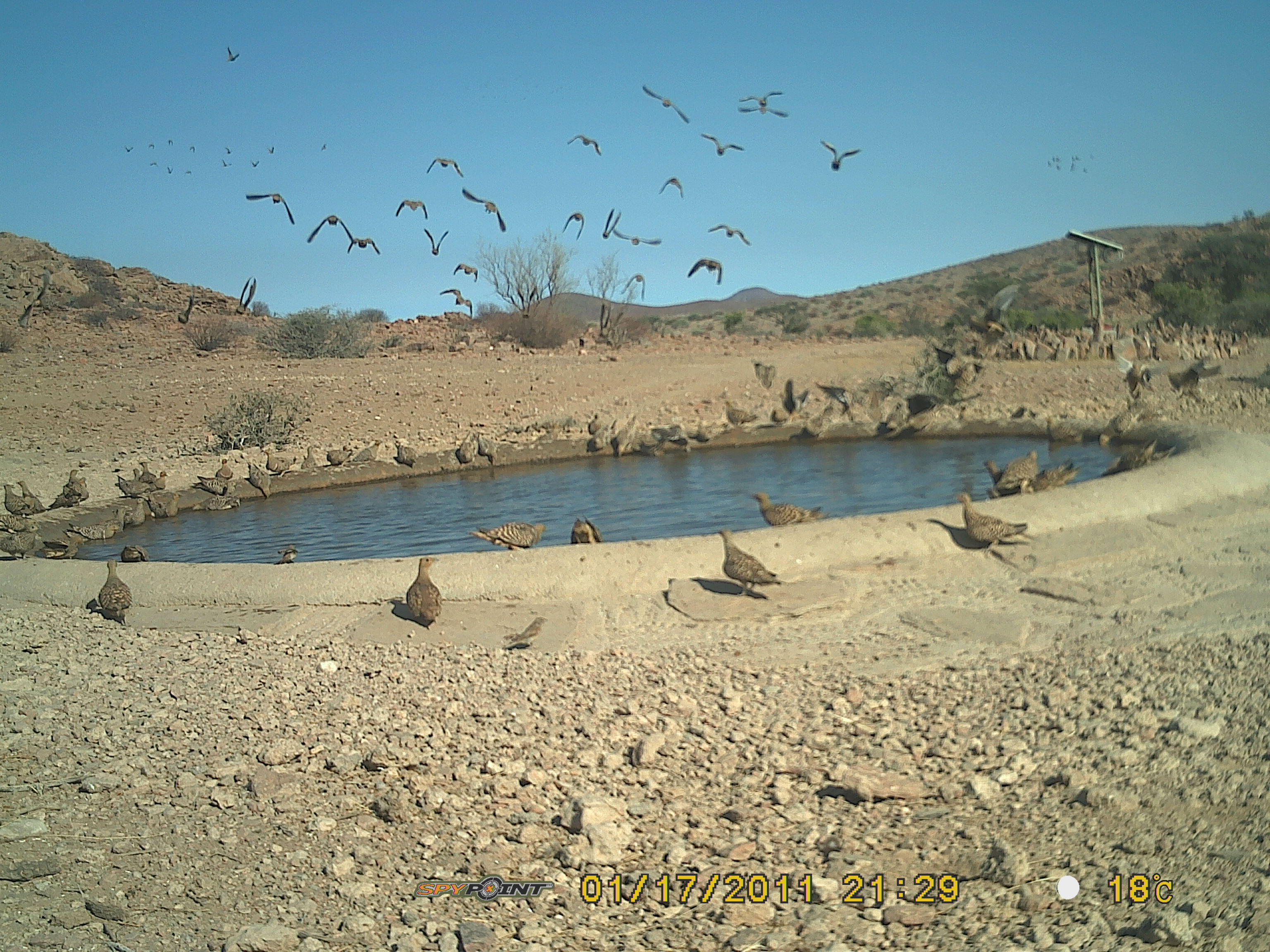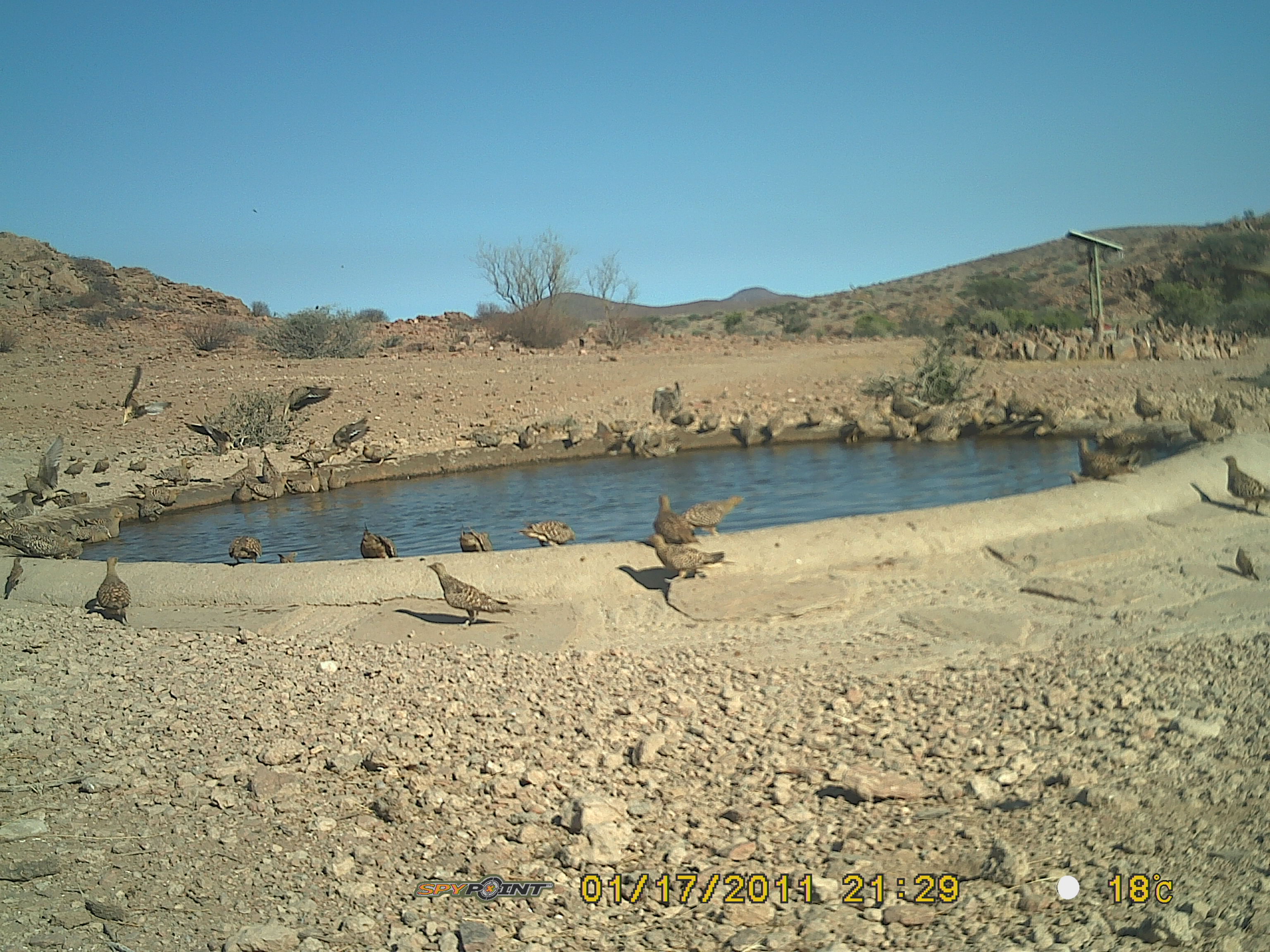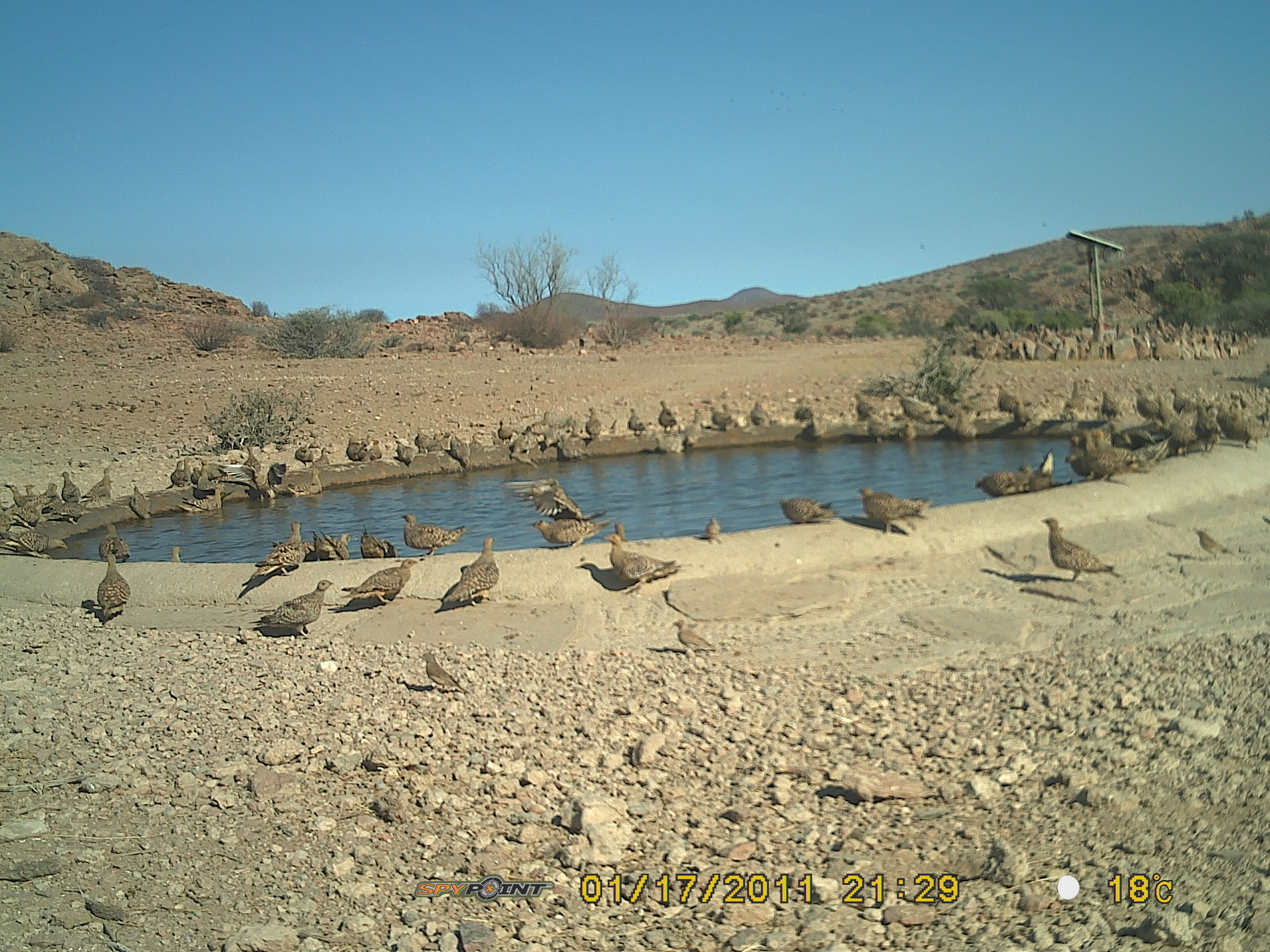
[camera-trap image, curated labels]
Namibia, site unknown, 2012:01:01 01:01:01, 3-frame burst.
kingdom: Animalia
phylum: Chordata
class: Aves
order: Pterocliformes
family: Pteroclidae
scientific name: Pteroclidae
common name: sandgrouse